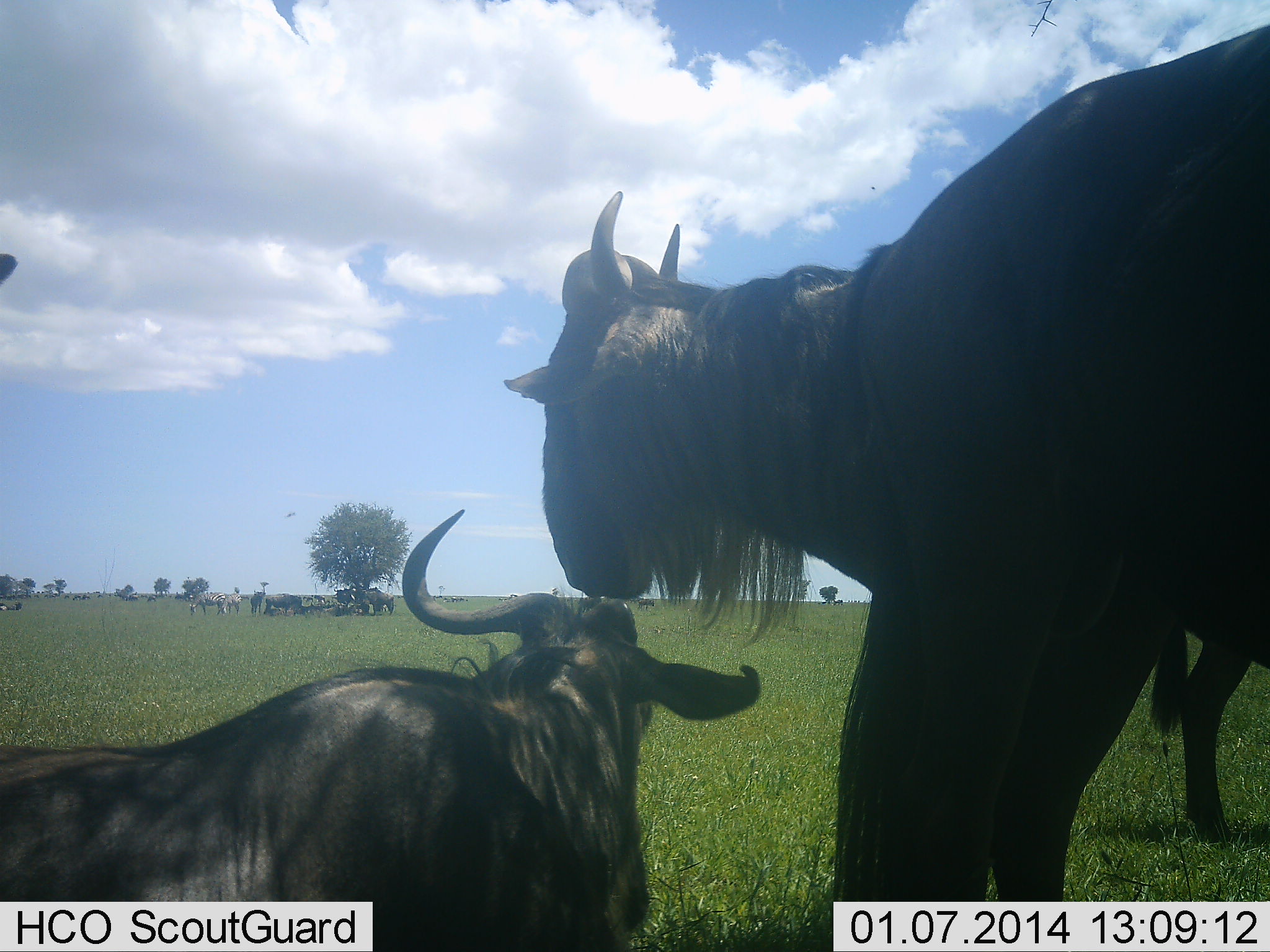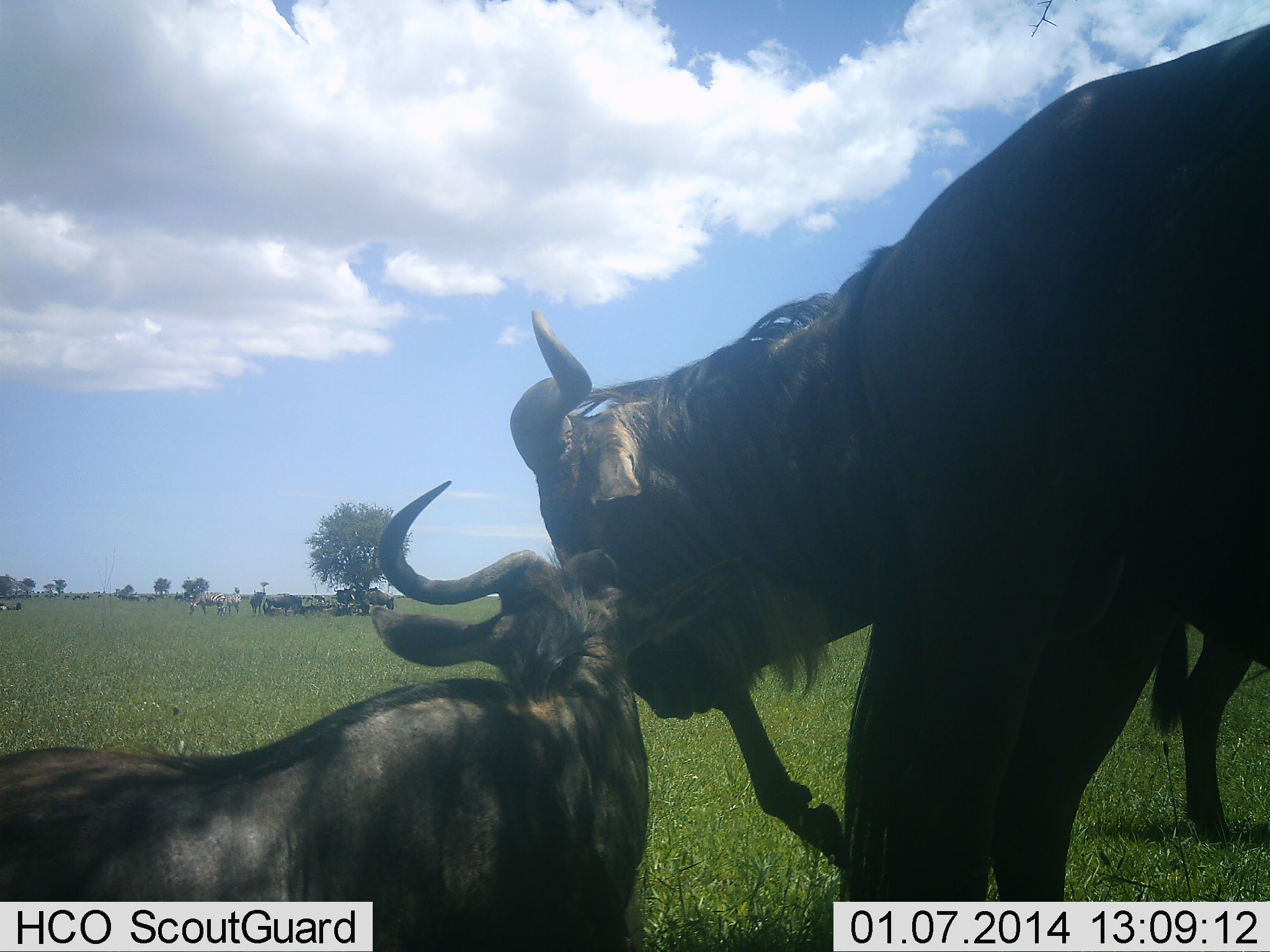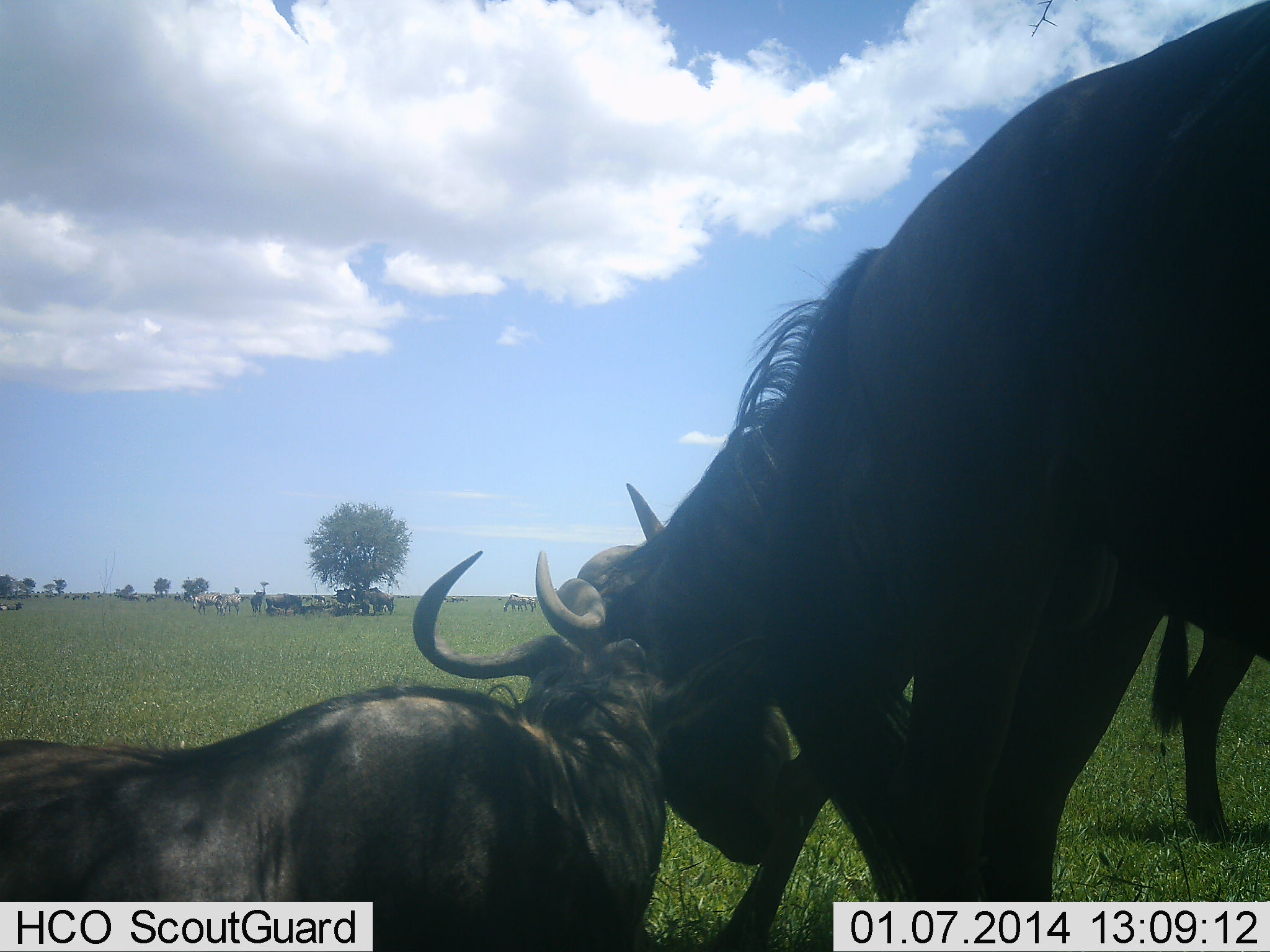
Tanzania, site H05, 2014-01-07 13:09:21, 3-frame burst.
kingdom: Animalia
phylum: Chordata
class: Mammalia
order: Artiodactyla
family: Bovidae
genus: Connochaetes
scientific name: Connochaetes taurinus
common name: blue wildebeest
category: wildebeest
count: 11-50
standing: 79%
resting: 86%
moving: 0%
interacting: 71%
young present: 29%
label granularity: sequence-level